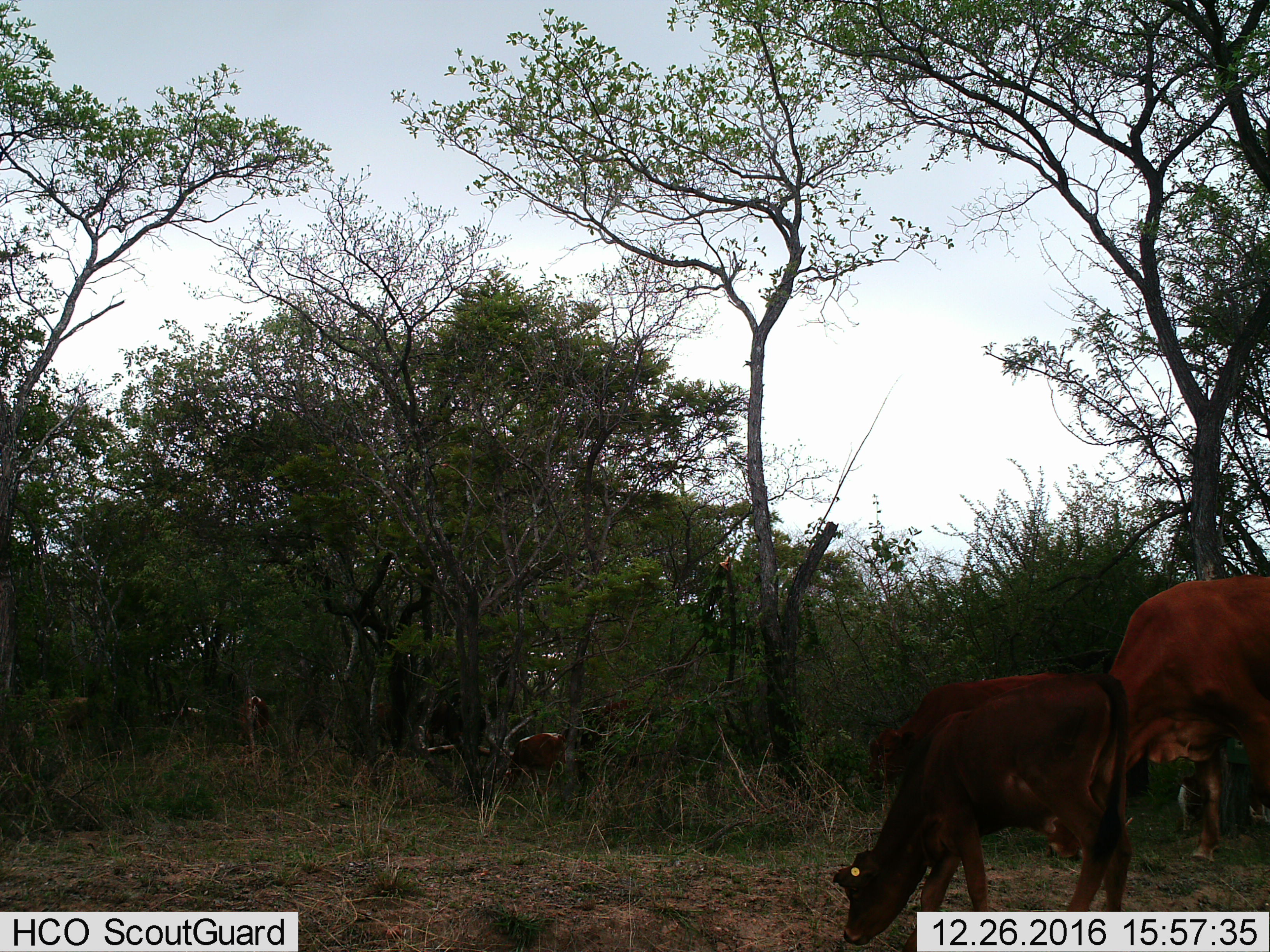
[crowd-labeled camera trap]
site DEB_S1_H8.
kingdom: Animalia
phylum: Chordata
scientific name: Vertebrata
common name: domestic animal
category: domesticanimal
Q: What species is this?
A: Domesticanimal (domestic animal) (Vertebrata).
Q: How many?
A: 3.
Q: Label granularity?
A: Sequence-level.